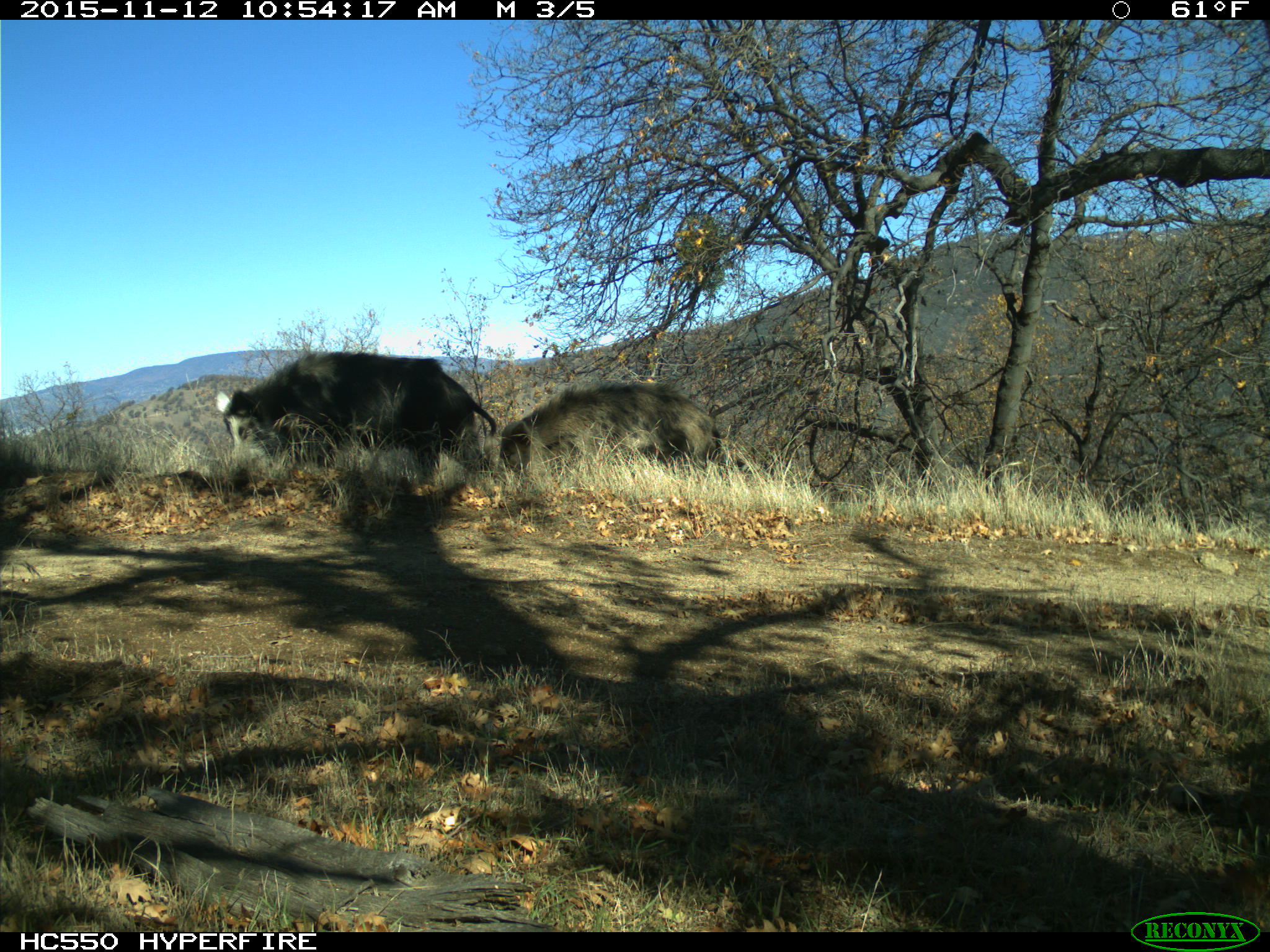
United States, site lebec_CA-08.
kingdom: Animalia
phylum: Chordata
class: Mammalia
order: Artiodactyla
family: Suidae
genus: Sus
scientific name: Sus scrofa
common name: wild boar